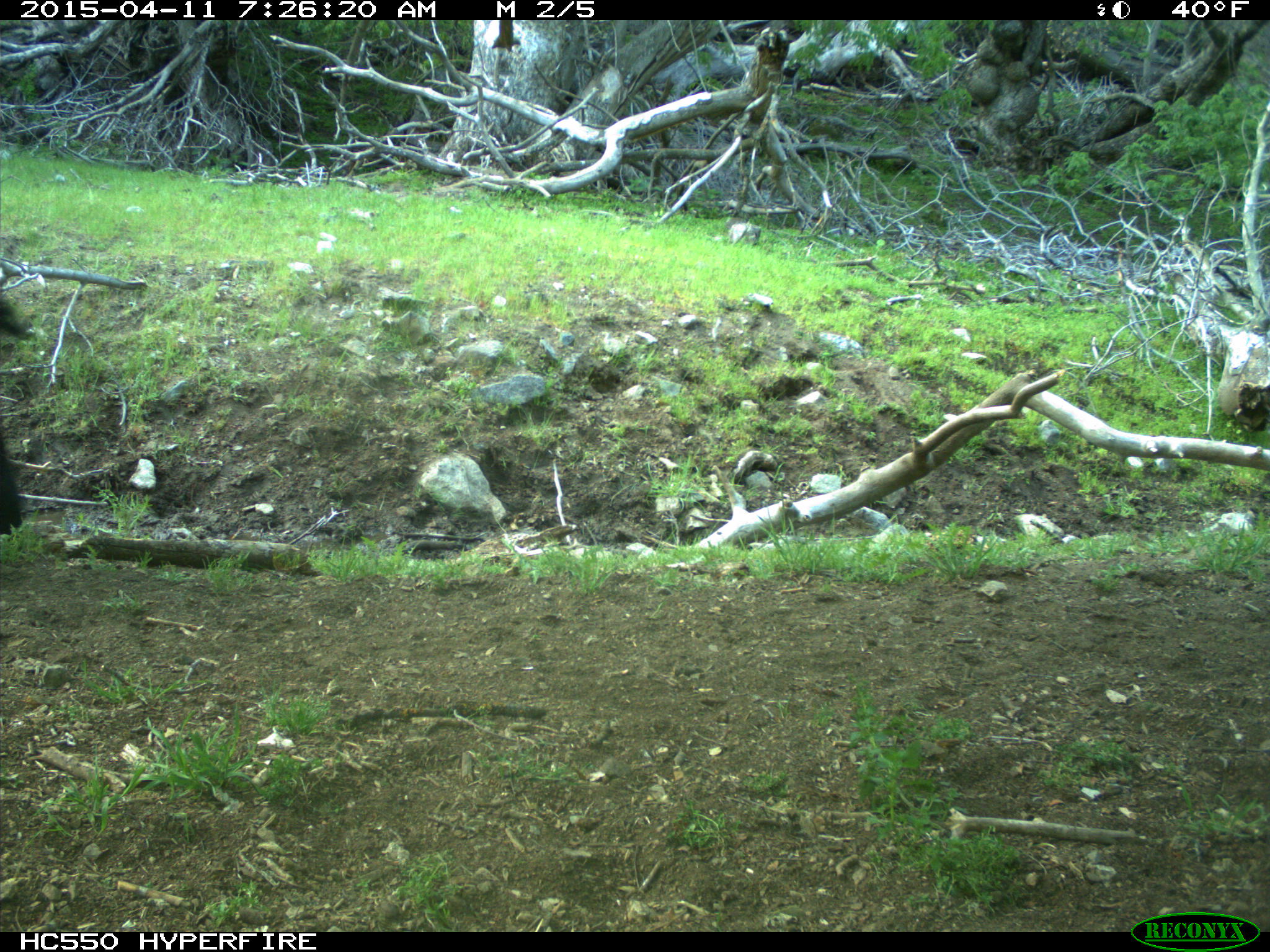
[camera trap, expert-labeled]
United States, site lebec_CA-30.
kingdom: Animalia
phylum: Chordata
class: Mammalia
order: Artiodactyla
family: Bovidae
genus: Bos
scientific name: Bos taurus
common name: domestic cow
Bos taurus (domestic cow).